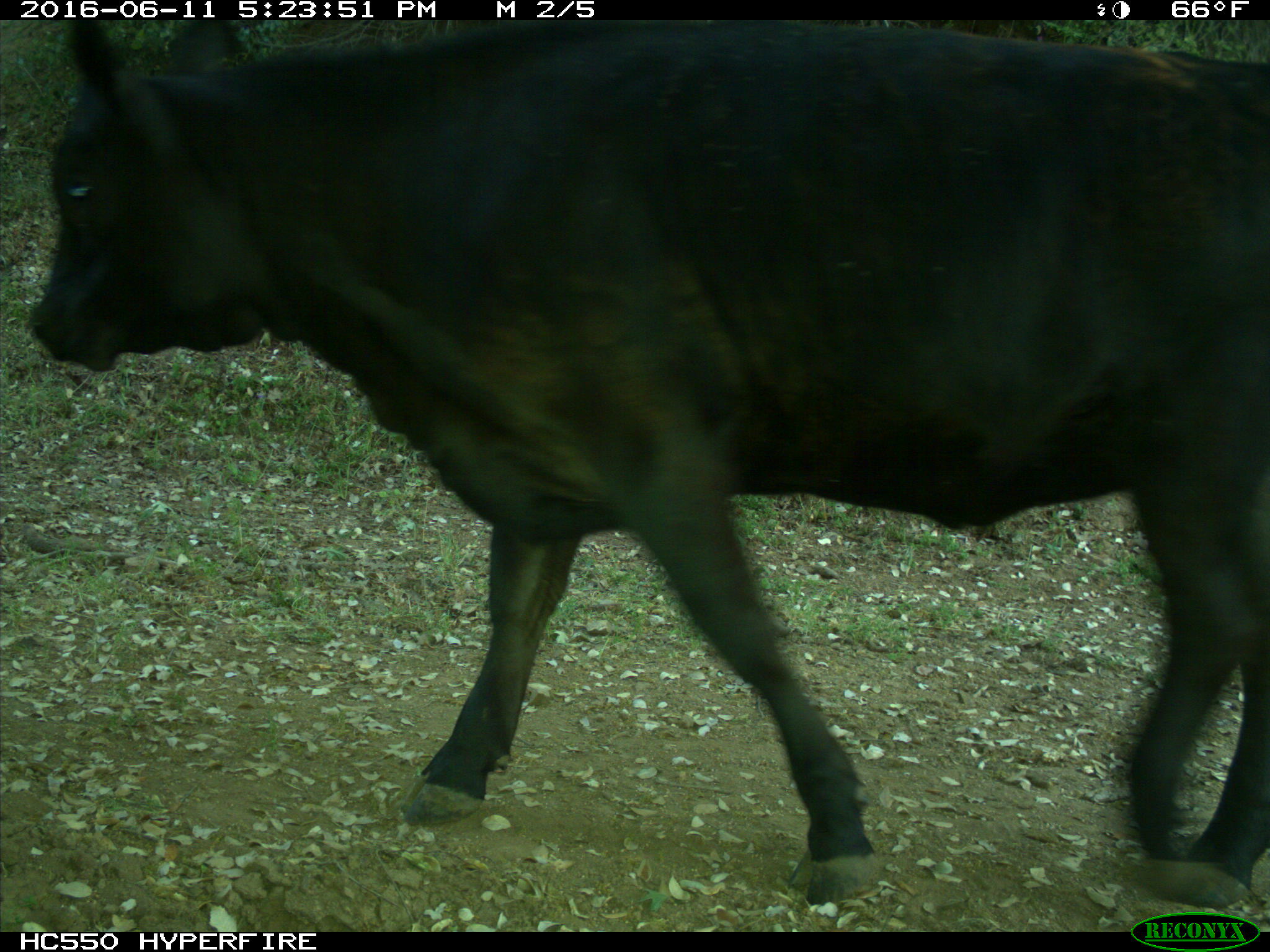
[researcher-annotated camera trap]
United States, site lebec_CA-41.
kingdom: Animalia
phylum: Chordata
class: Mammalia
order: Artiodactyla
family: Bovidae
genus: Bos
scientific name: Bos taurus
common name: domestic cow